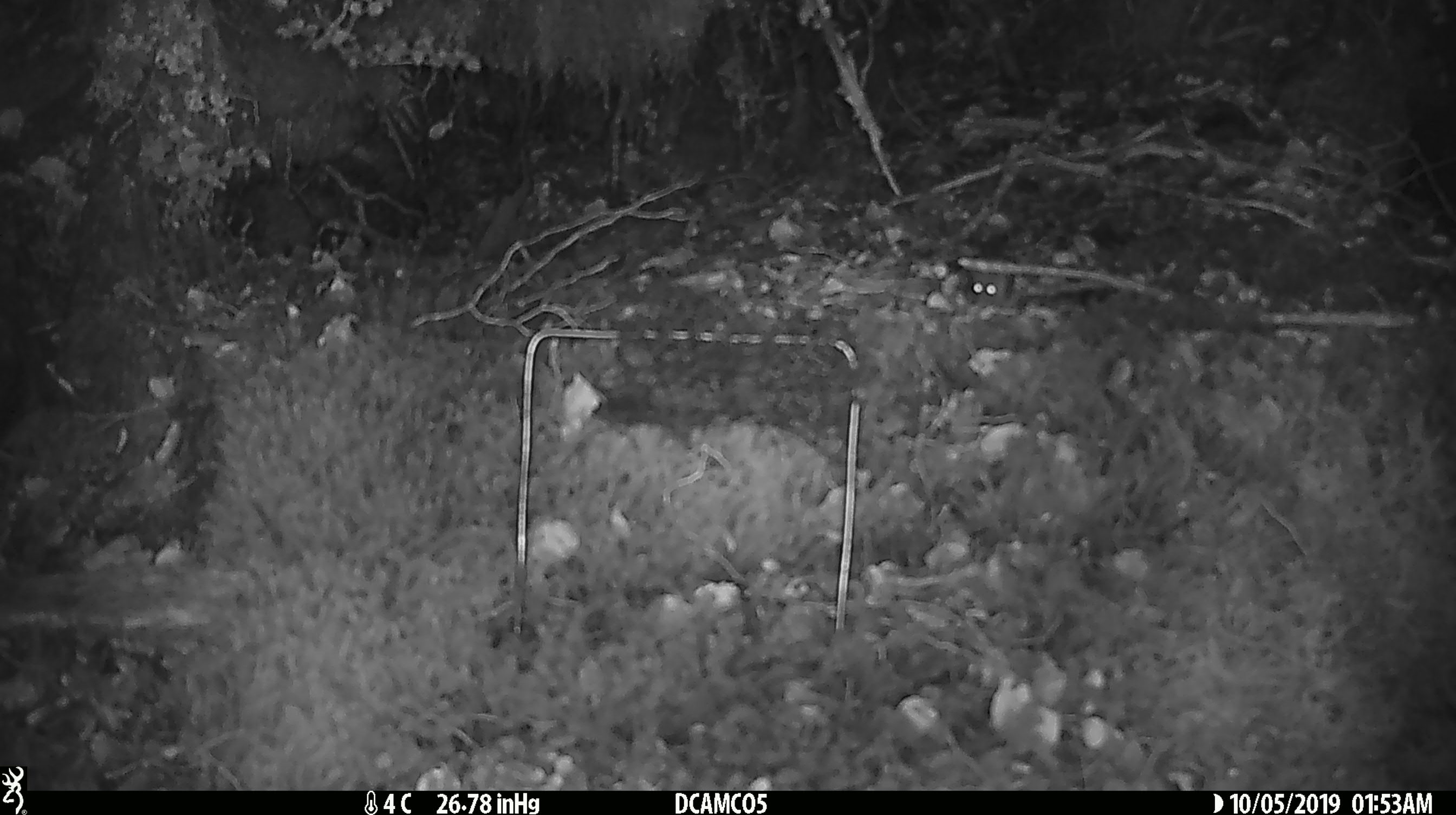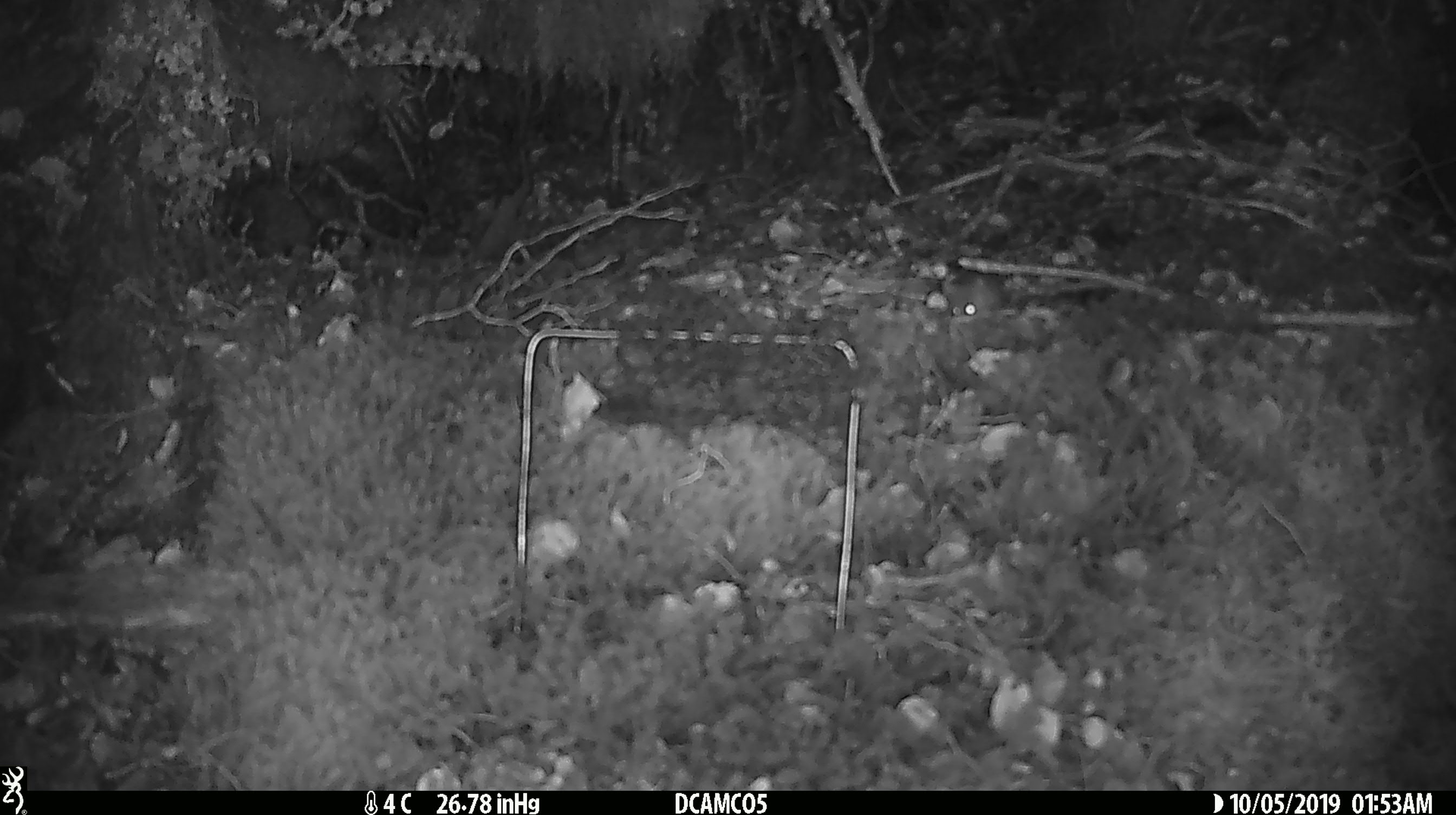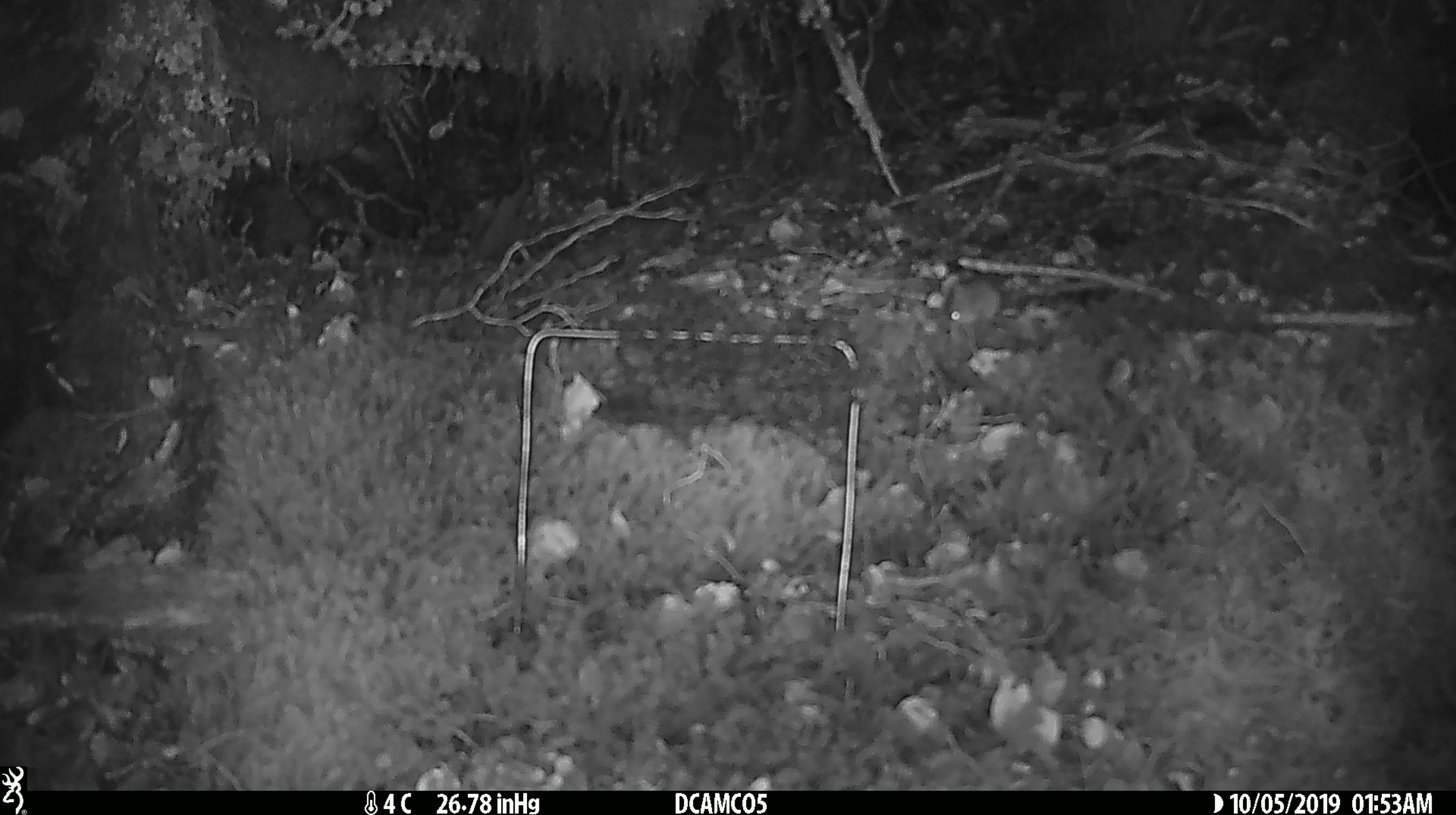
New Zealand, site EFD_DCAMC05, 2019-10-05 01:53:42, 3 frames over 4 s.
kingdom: Animalia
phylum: Chordata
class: Mammalia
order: Rodentia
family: Muridae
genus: Mus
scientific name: Mus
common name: mouse